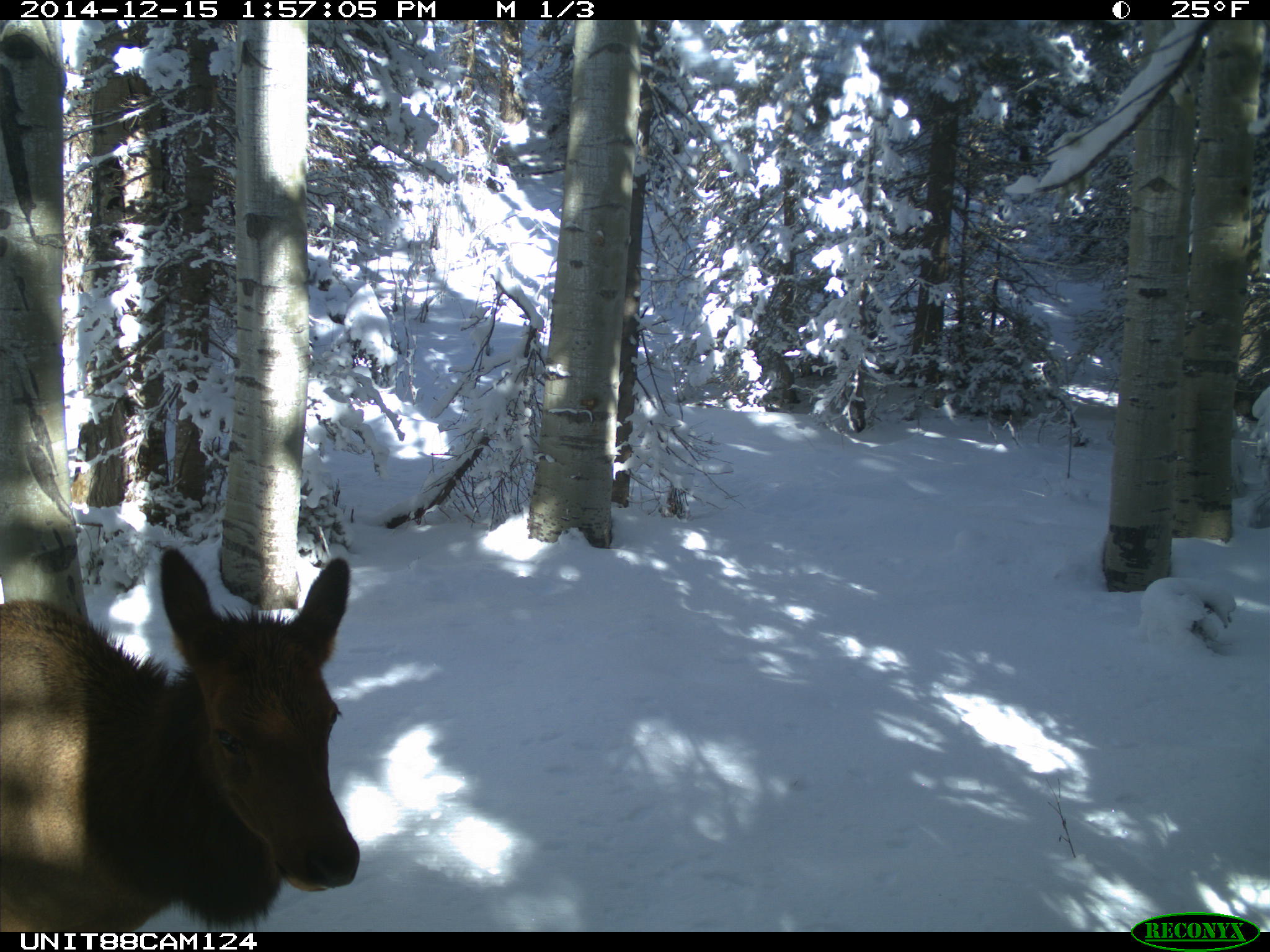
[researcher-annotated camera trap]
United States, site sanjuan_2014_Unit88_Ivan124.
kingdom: Animalia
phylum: Chordata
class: Mammalia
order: Artiodactyla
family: Cervidae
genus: Cervus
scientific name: Cervus elaphus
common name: red deer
Cervus elaphus (red deer).